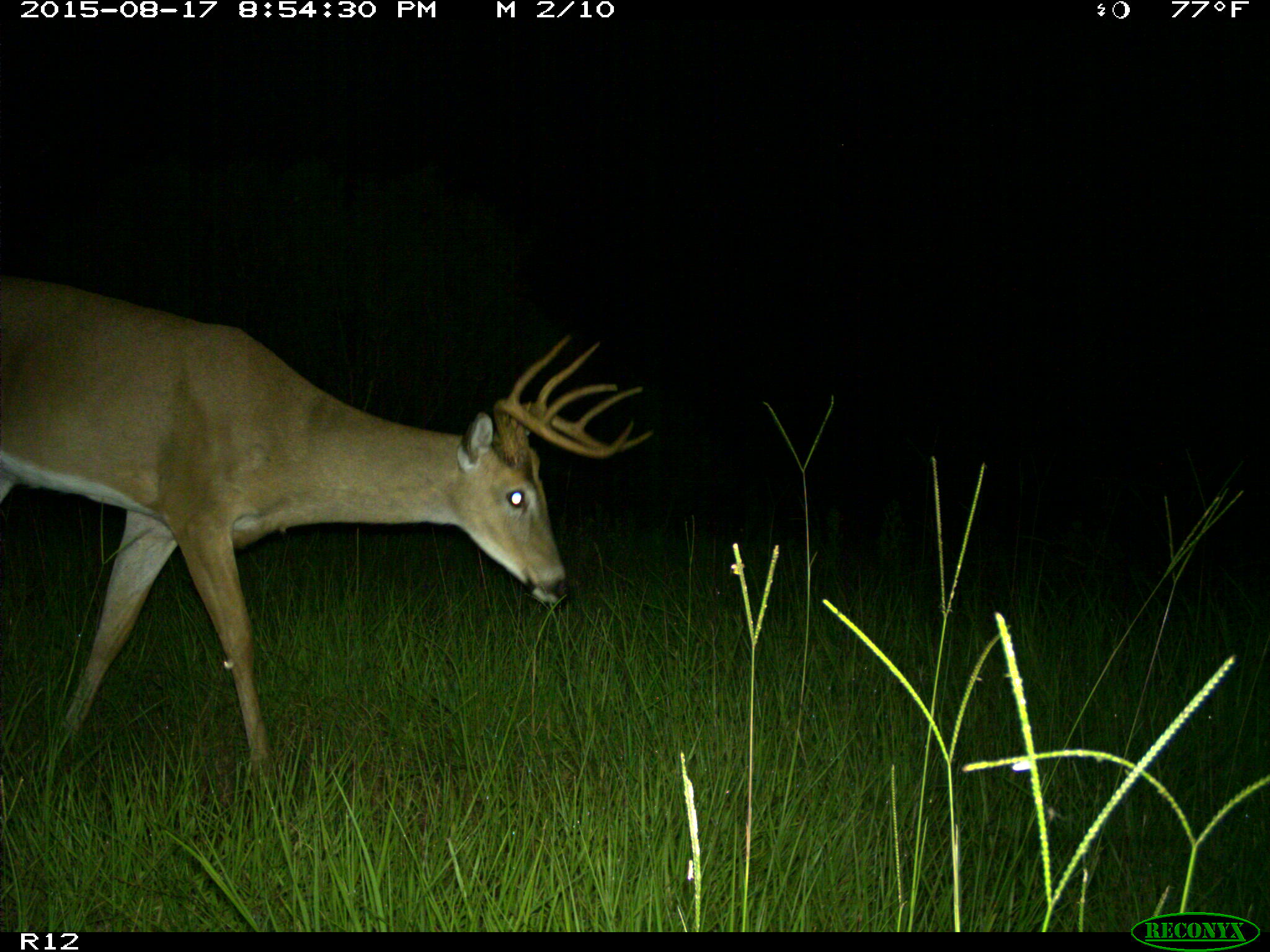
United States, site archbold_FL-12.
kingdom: Animalia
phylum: Chordata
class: Mammalia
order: Artiodactyla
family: Cervidae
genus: Odocoileus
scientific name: Odocoileus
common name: deer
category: unidentified deer